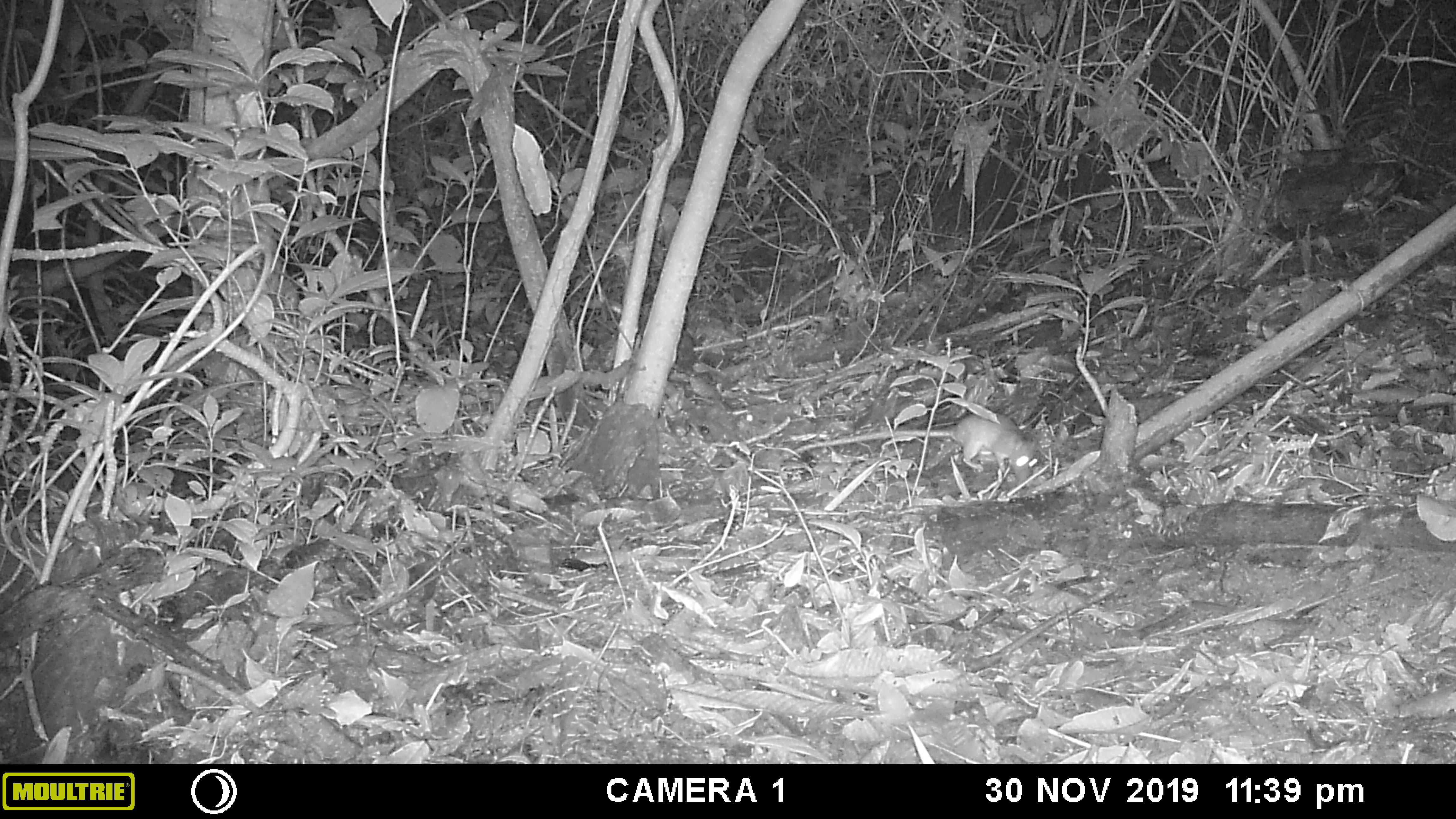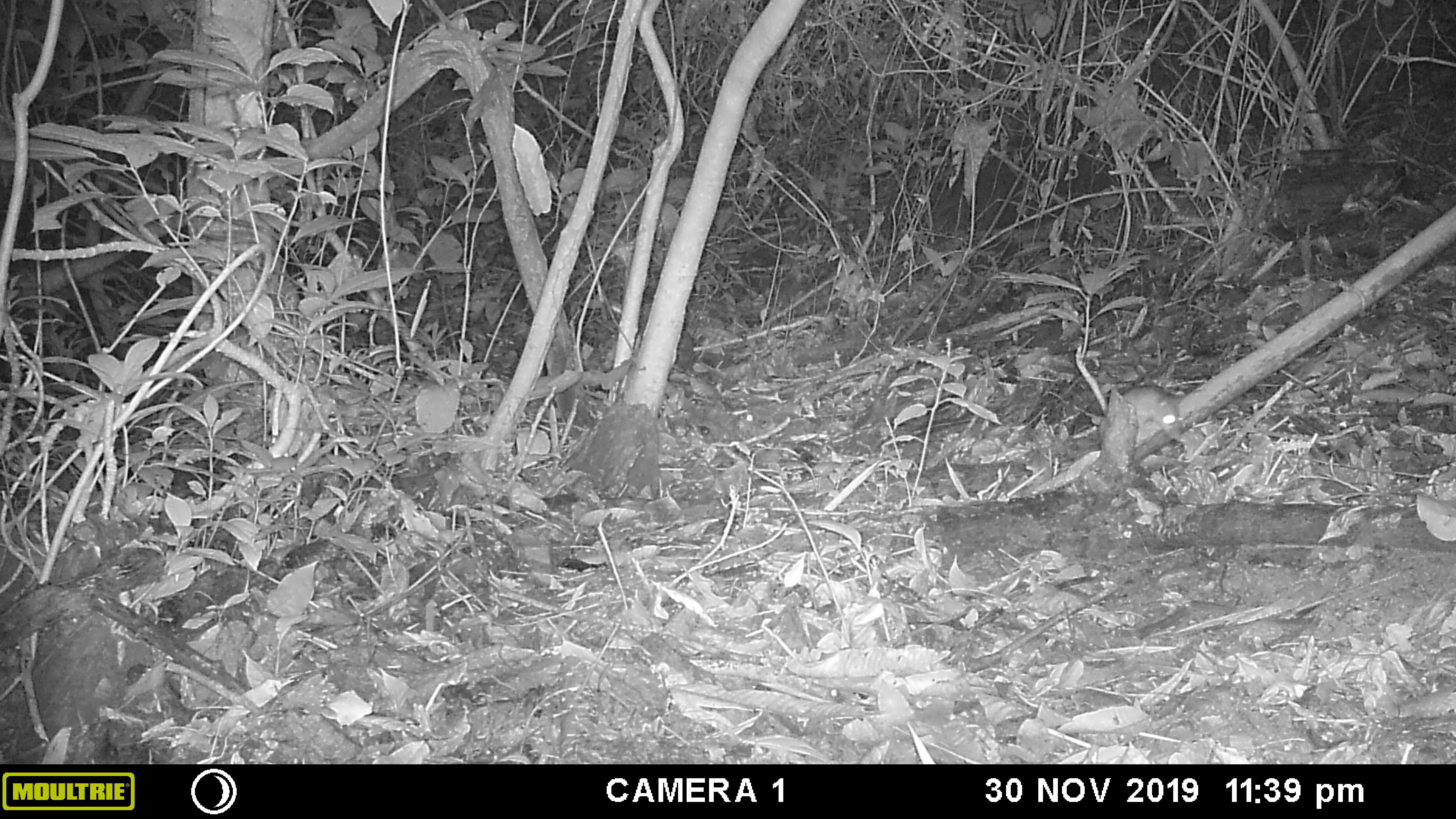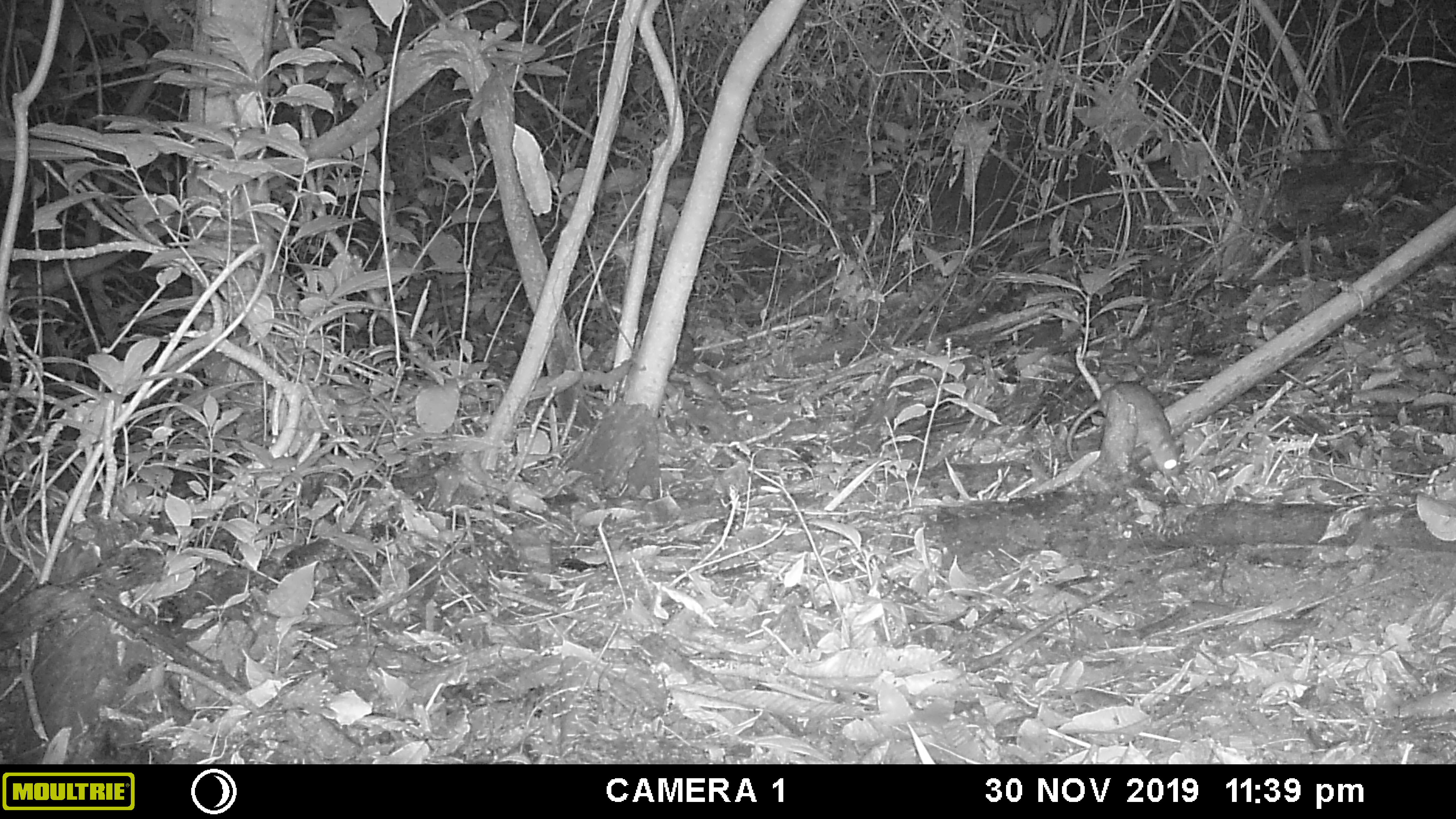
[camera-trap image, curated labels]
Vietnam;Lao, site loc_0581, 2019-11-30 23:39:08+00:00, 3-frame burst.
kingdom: Animalia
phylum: Chordata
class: Mammalia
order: Rodentia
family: Muridae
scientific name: Muridae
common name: old-world mice and rats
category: unidentified murid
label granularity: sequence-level